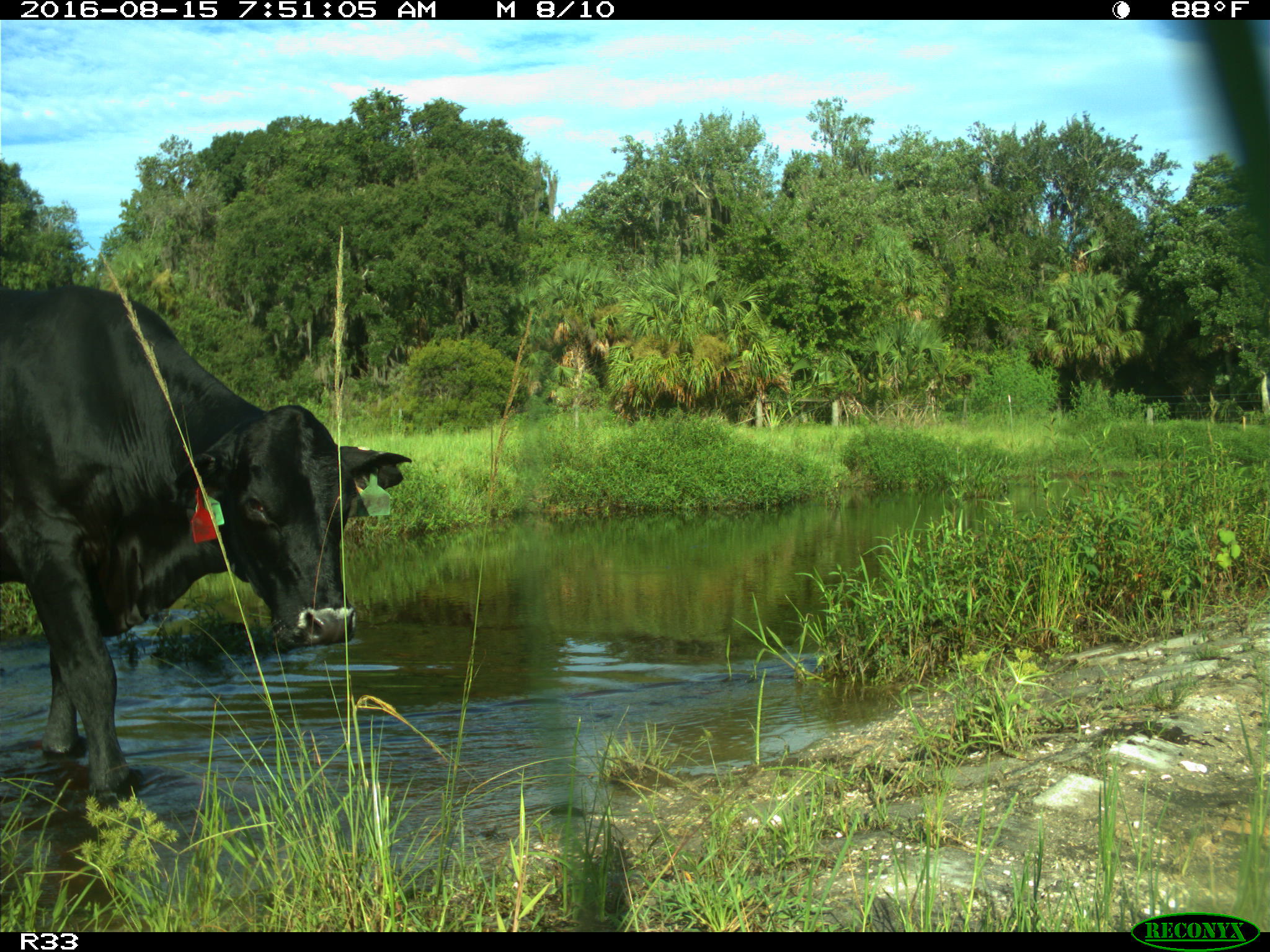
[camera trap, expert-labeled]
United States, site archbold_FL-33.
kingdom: Animalia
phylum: Chordata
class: Mammalia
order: Artiodactyla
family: Bovidae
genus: Bos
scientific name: Bos taurus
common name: domestic cow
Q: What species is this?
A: Bos taurus (domestic cow).